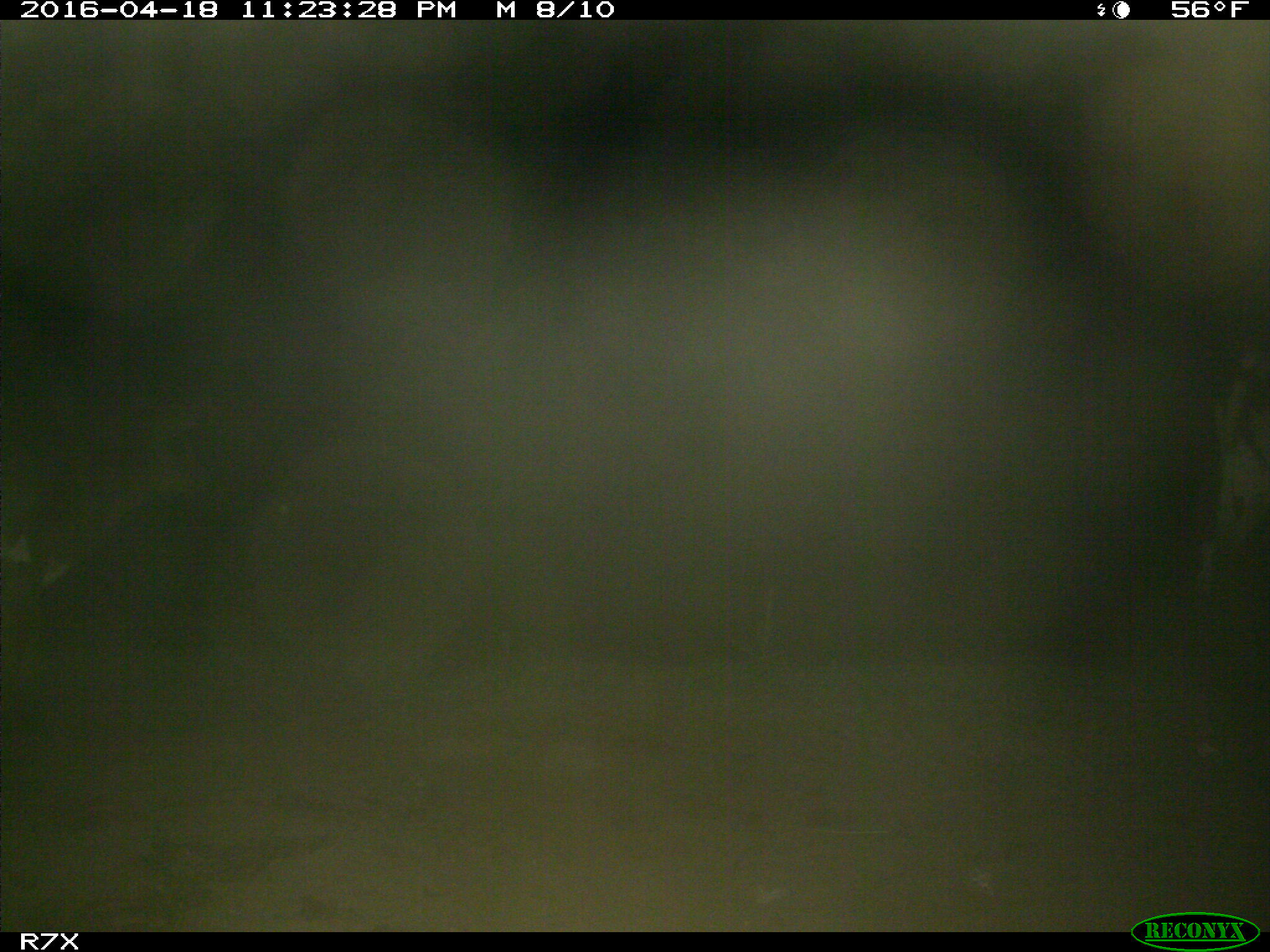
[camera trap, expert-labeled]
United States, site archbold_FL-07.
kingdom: Animalia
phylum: Chordata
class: Mammalia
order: Artiodactyla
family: Bovidae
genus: Bos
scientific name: Bos taurus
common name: domestic cow